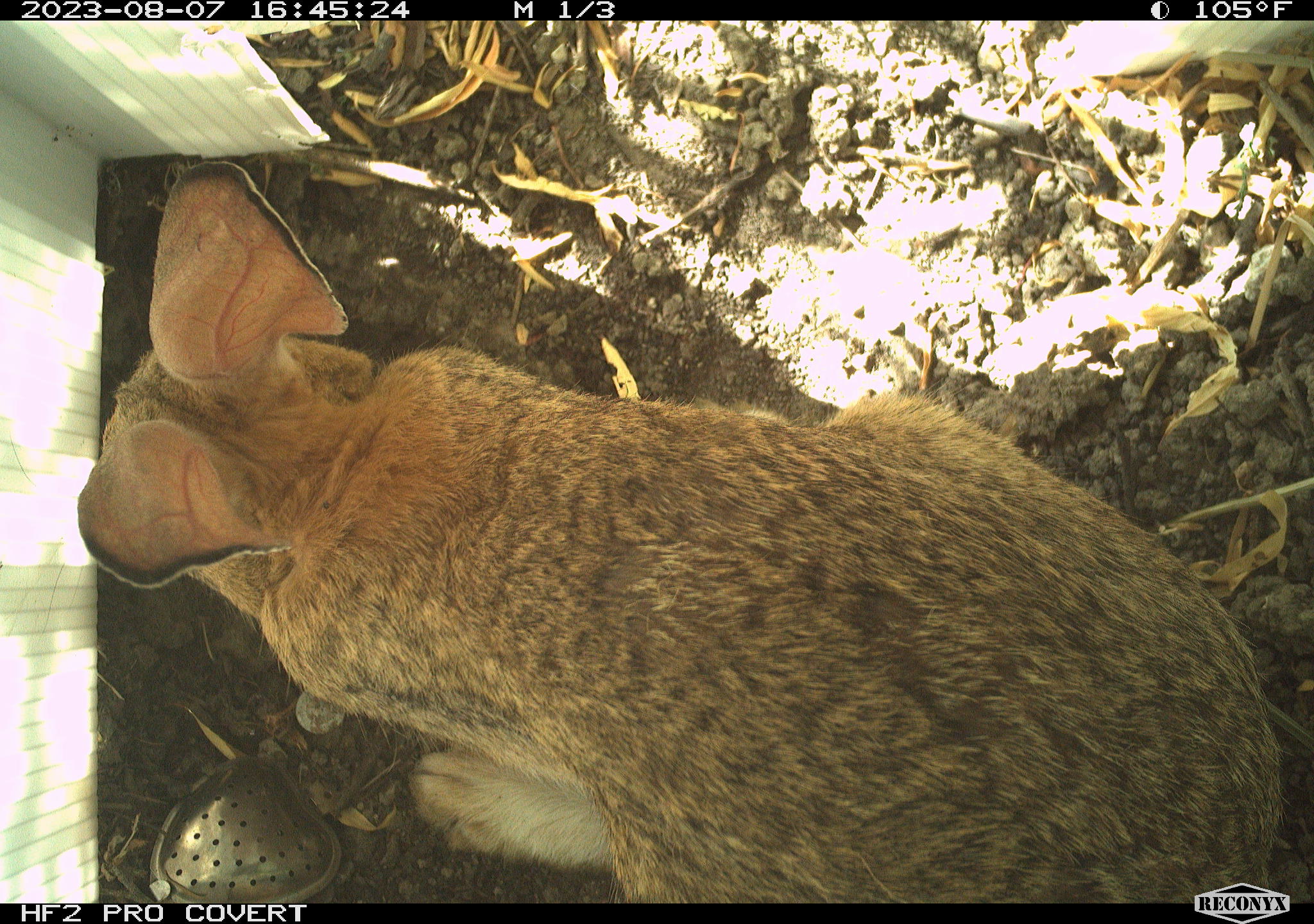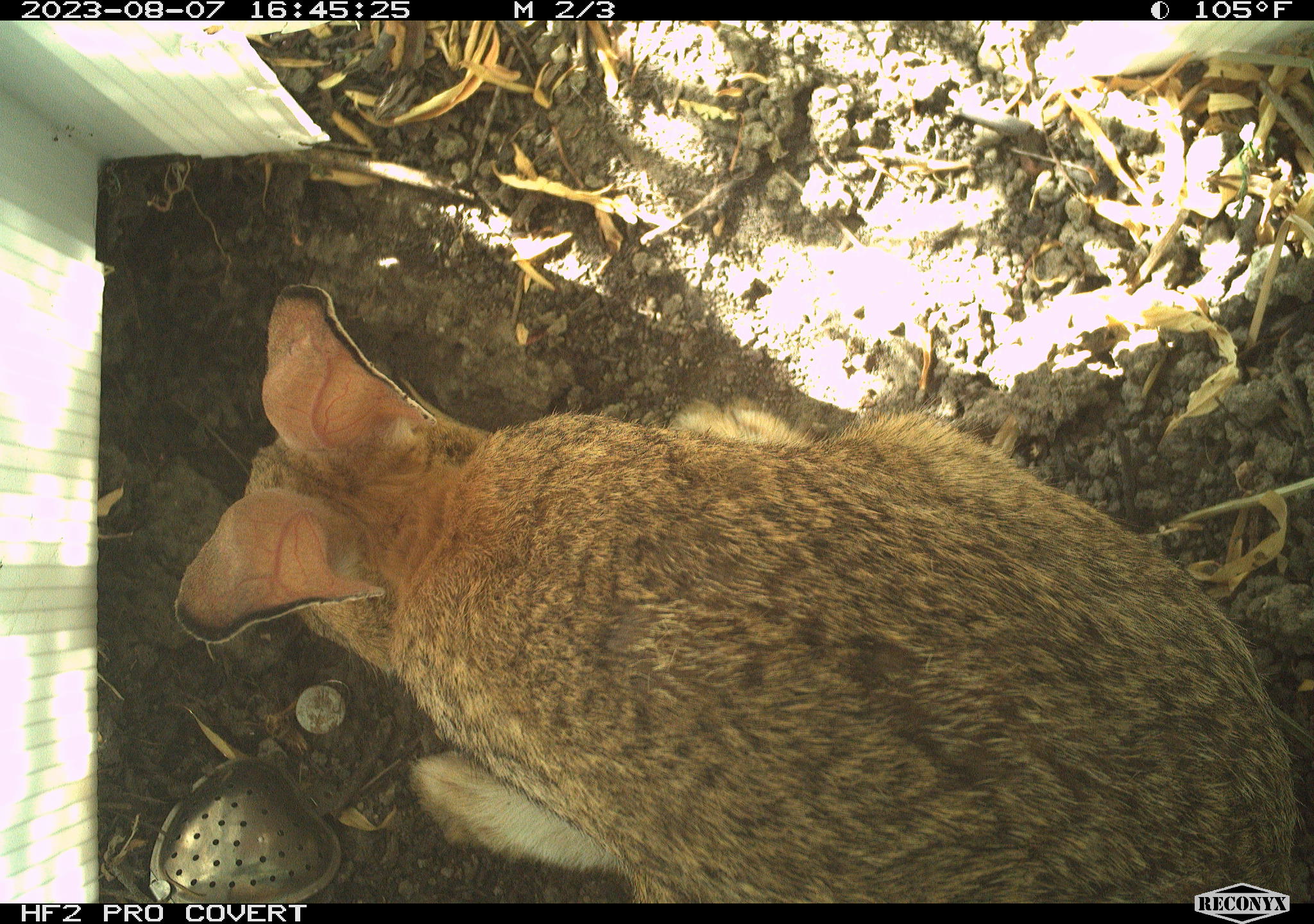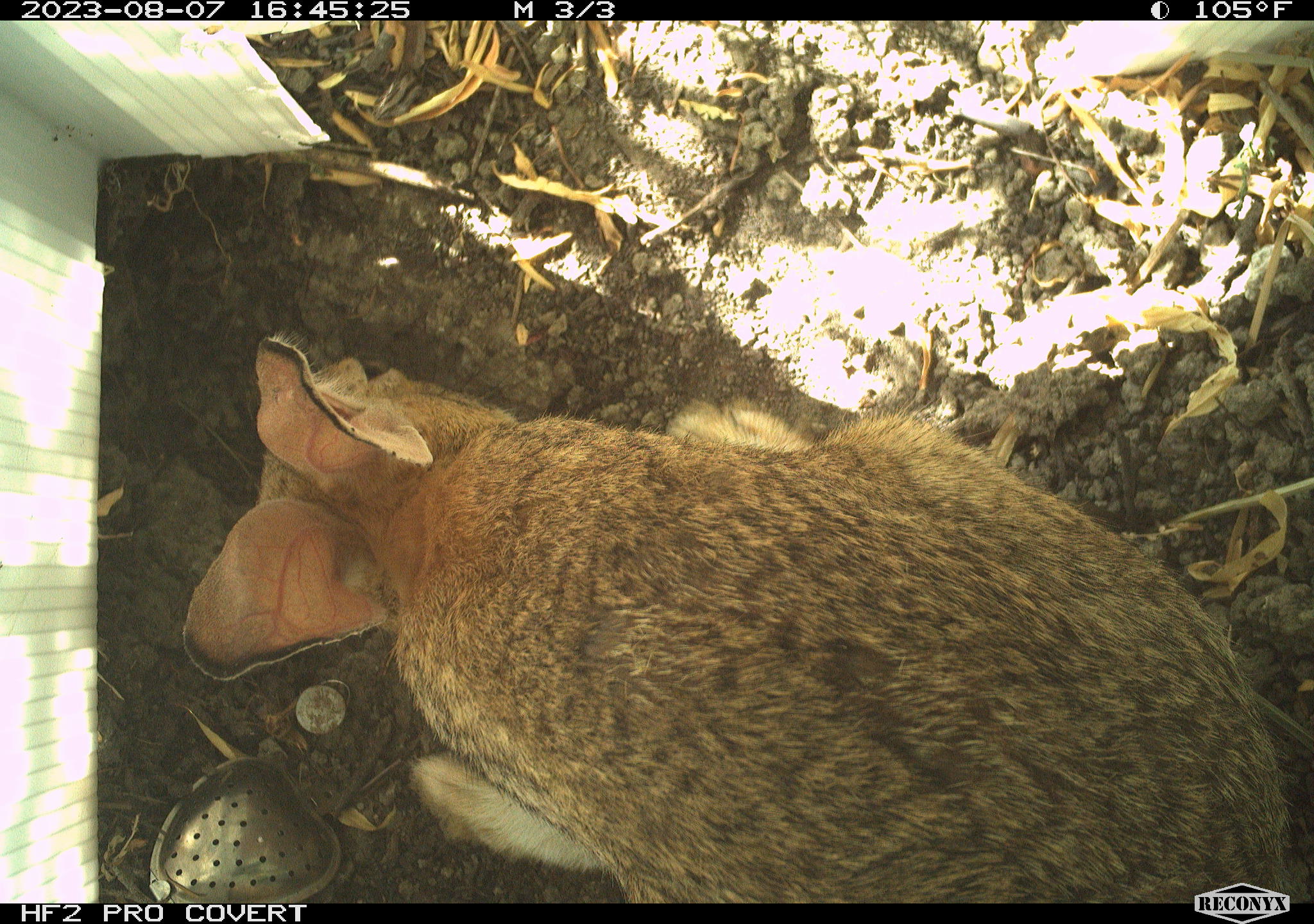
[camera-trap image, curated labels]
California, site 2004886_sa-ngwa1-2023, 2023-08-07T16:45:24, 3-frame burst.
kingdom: Animalia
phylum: Chordata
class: Mammalia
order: Lagomorpha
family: Leporidae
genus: Sylvilagus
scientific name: Sylvilagus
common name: cottontail rabbits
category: sylvilagus species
Sylvilagus species (cottontail rabbits) (Sylvilagus).